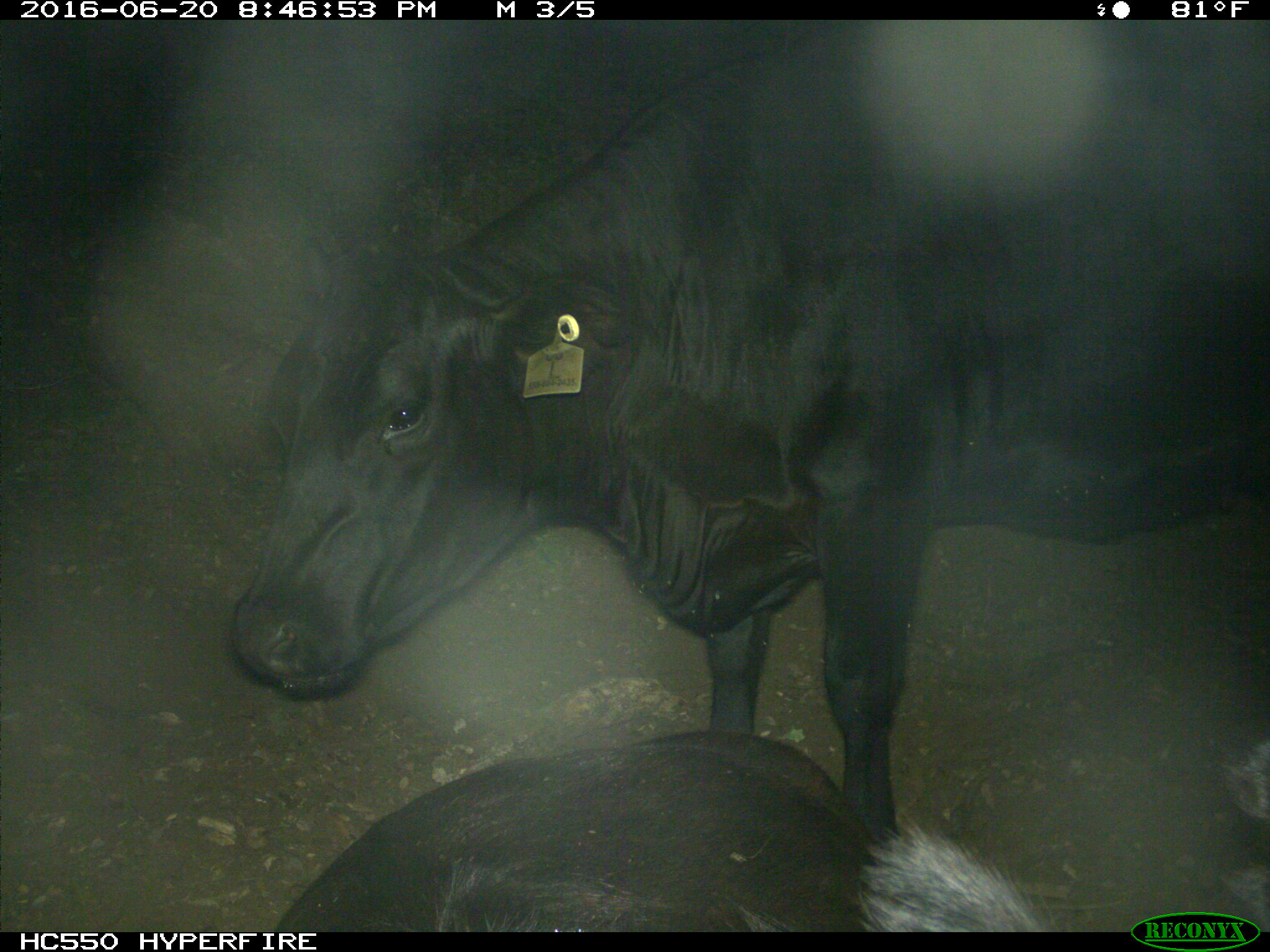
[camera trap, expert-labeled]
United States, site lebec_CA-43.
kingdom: Animalia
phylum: Chordata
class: Mammalia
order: Artiodactyla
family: Bovidae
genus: Bos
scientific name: Bos taurus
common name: domestic cow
Bos taurus (domestic cow).